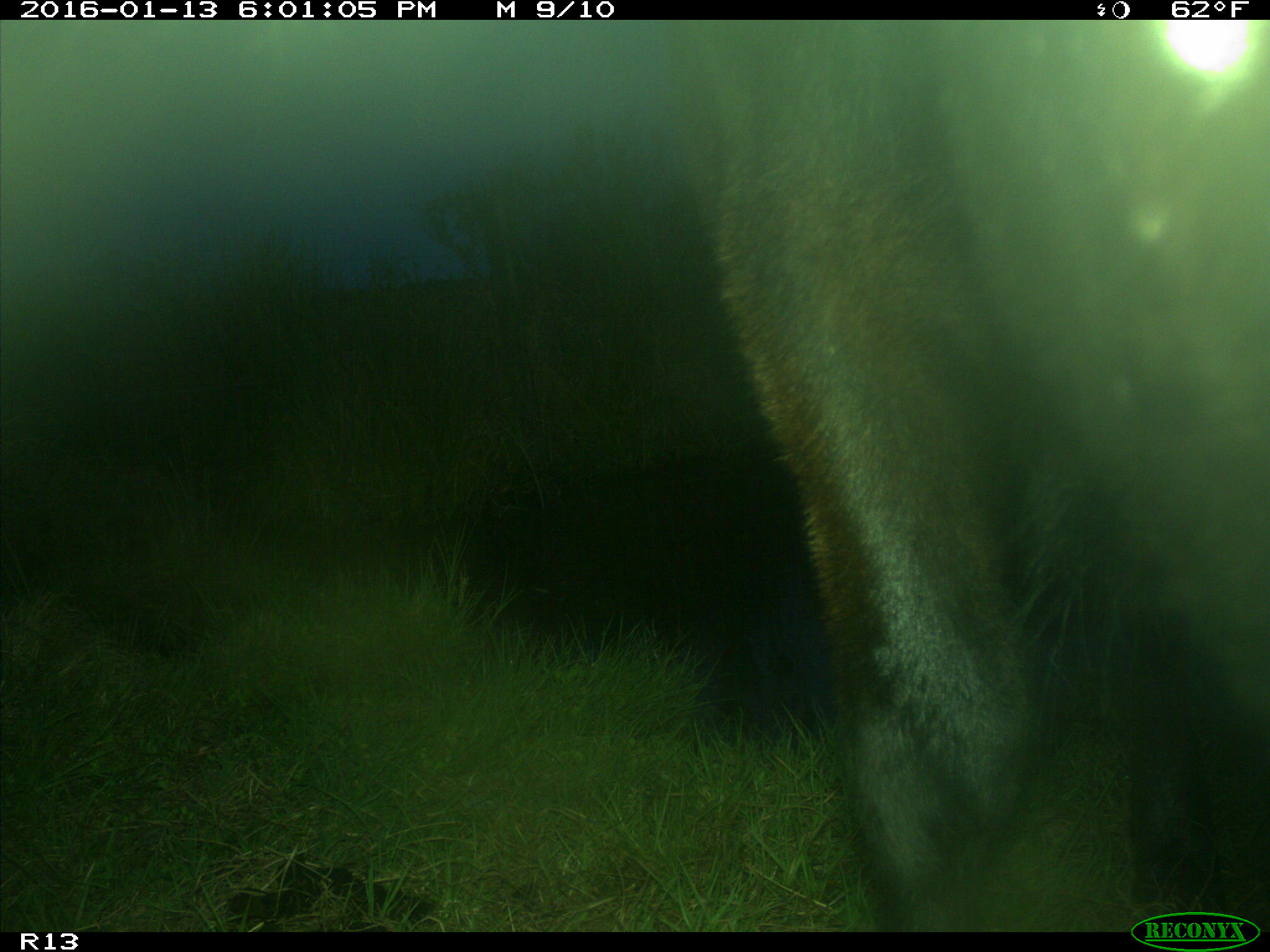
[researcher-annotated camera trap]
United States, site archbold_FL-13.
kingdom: Animalia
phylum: Chordata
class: Mammalia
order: Artiodactyla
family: Bovidae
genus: Bos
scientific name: Bos taurus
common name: domestic cow